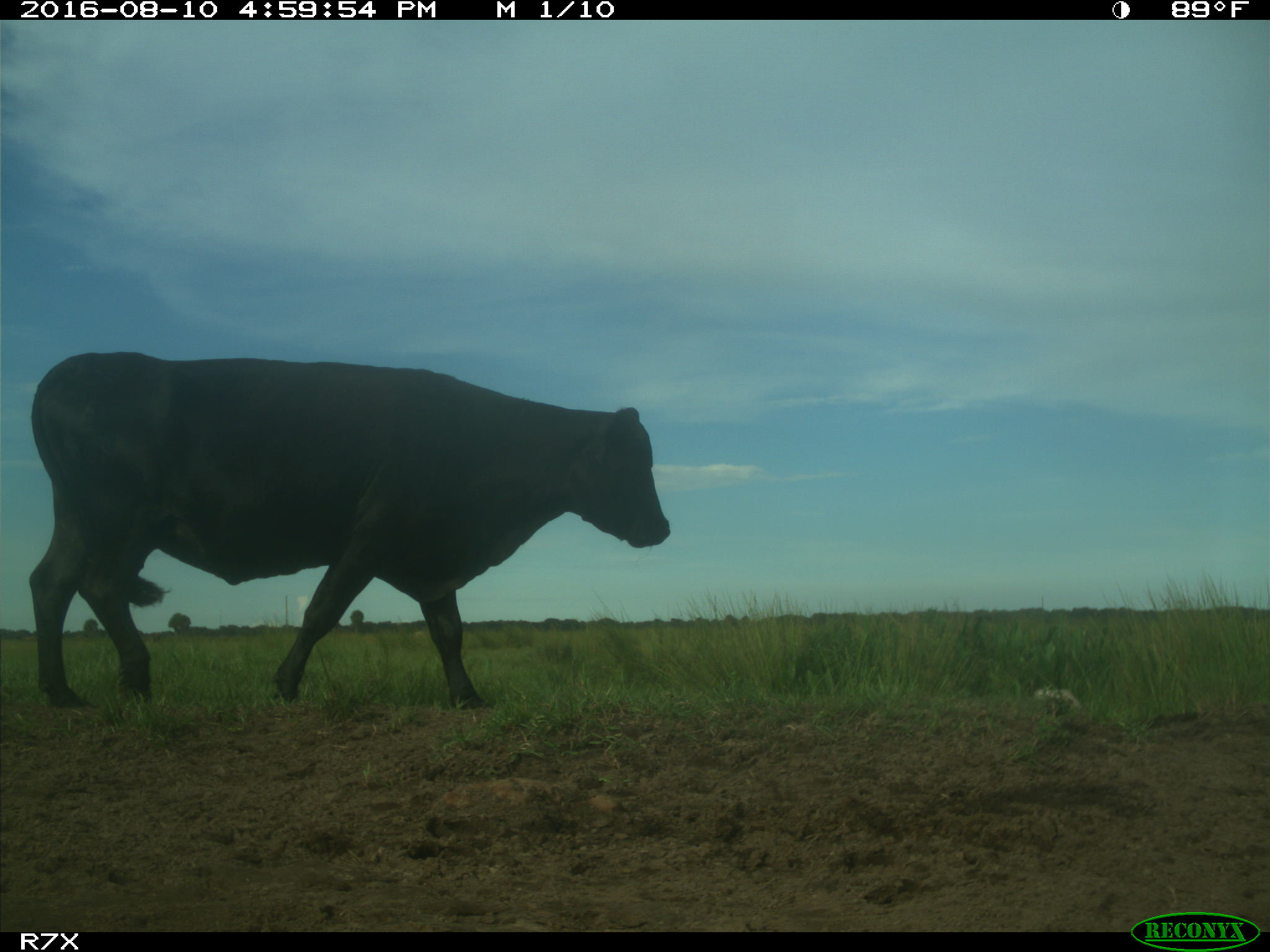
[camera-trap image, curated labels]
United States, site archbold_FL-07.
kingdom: Animalia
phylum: Chordata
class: Mammalia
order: Artiodactyla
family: Bovidae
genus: Bos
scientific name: Bos taurus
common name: domestic cow